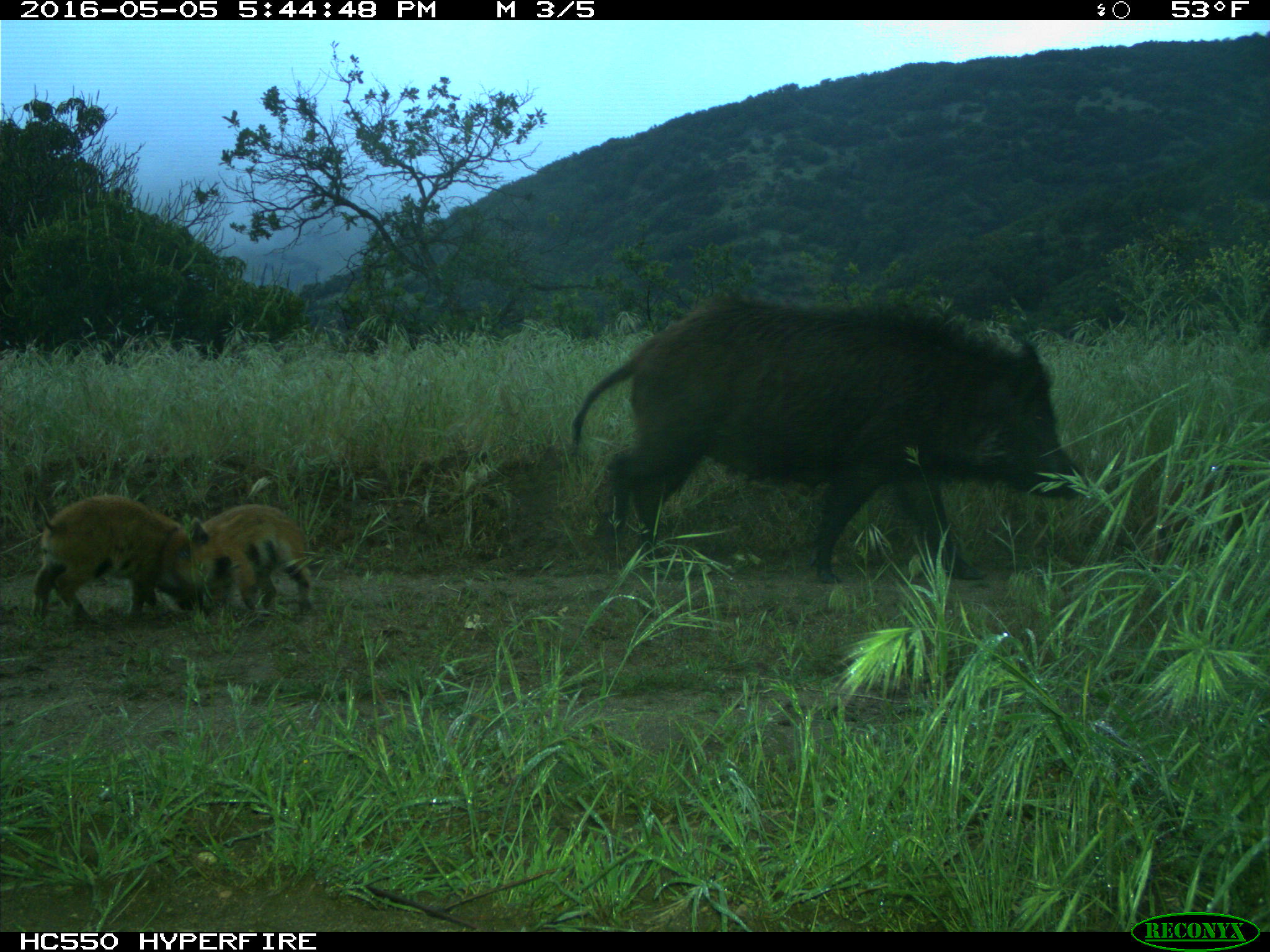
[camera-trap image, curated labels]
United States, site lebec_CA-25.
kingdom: Animalia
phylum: Chordata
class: Mammalia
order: Artiodactyla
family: Suidae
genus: Sus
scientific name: Sus scrofa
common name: wild boar